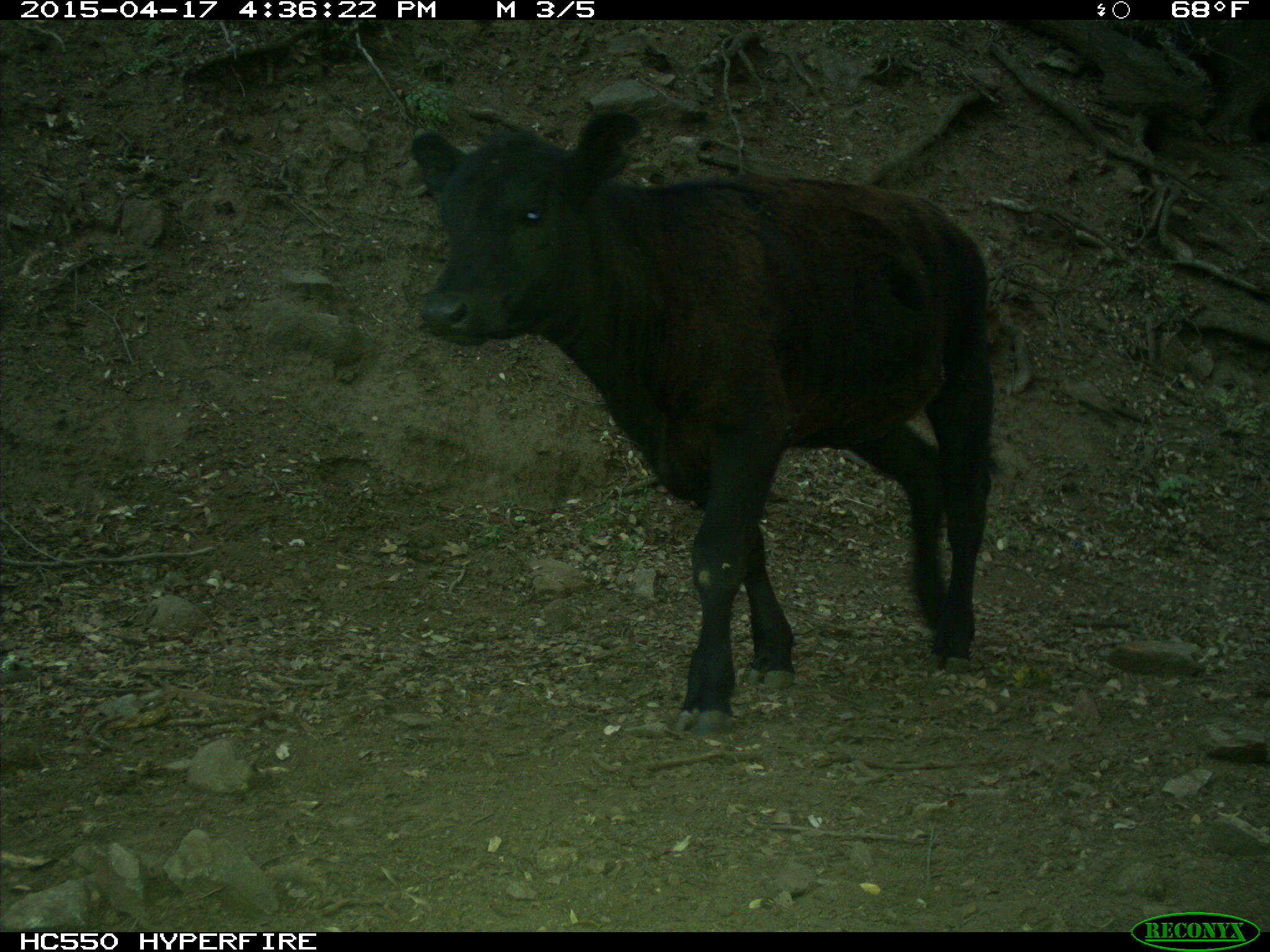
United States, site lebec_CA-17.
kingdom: Animalia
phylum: Chordata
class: Mammalia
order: Artiodactyla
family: Bovidae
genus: Bos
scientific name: Bos taurus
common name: domestic cow